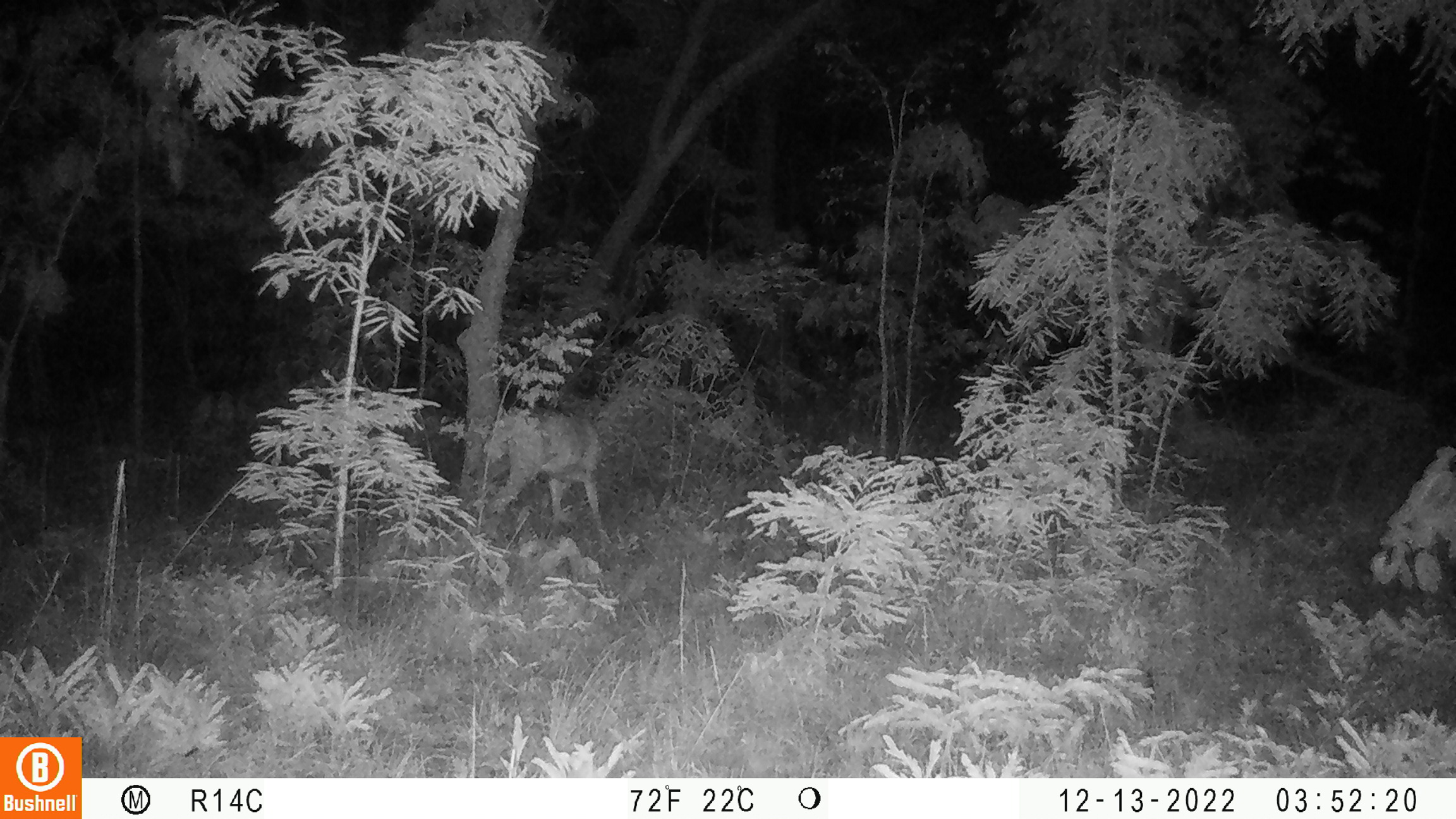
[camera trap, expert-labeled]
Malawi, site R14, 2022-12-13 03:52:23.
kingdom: Animalia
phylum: Chordata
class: Mammalia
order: Artiodactyla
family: Bovidae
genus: Redunca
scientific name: Redunca arundinum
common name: southern reedbuck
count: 1